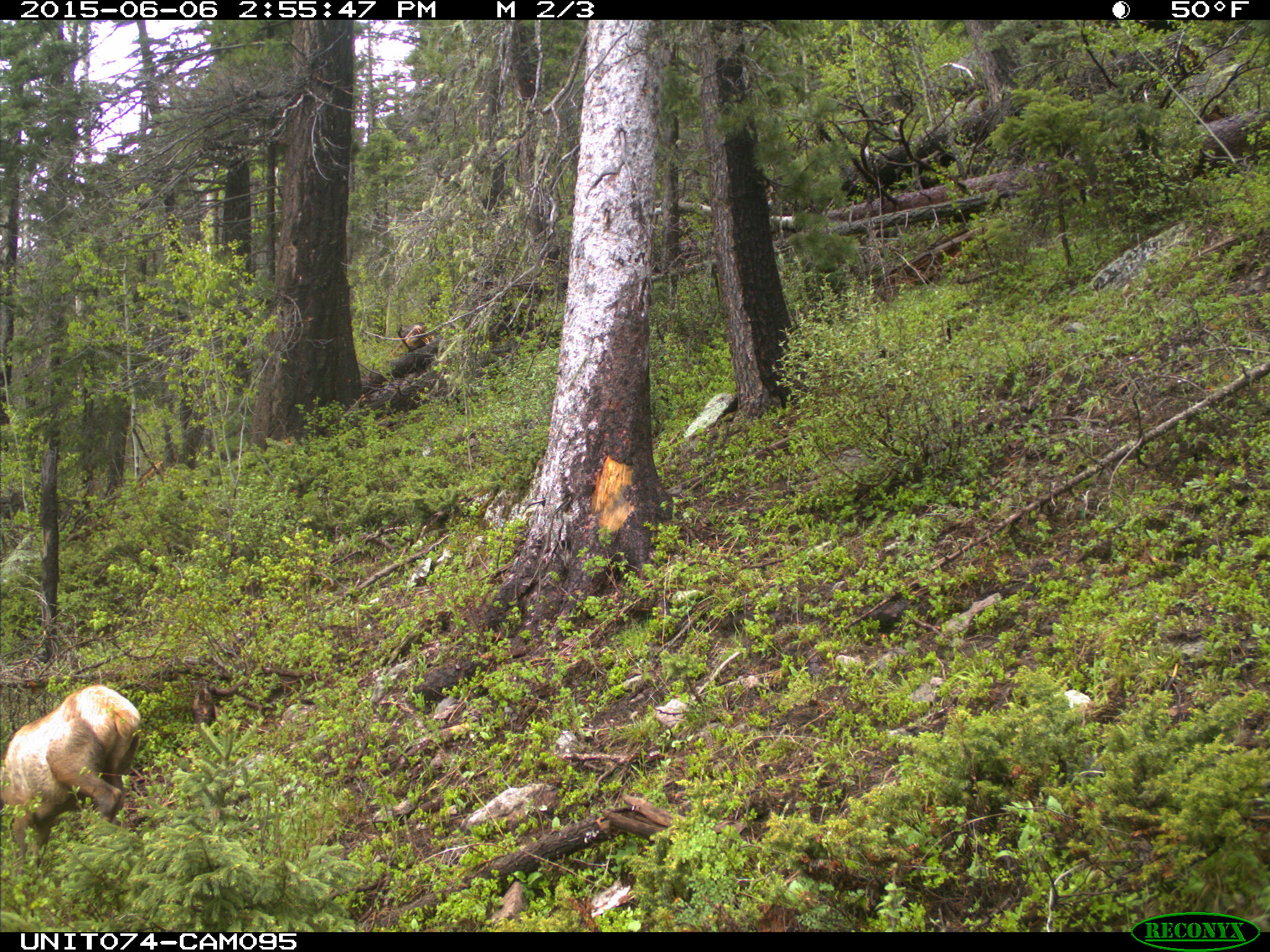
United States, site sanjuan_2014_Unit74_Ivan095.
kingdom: Animalia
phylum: Chordata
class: Mammalia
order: Artiodactyla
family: Cervidae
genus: Cervus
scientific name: Cervus elaphus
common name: red deer